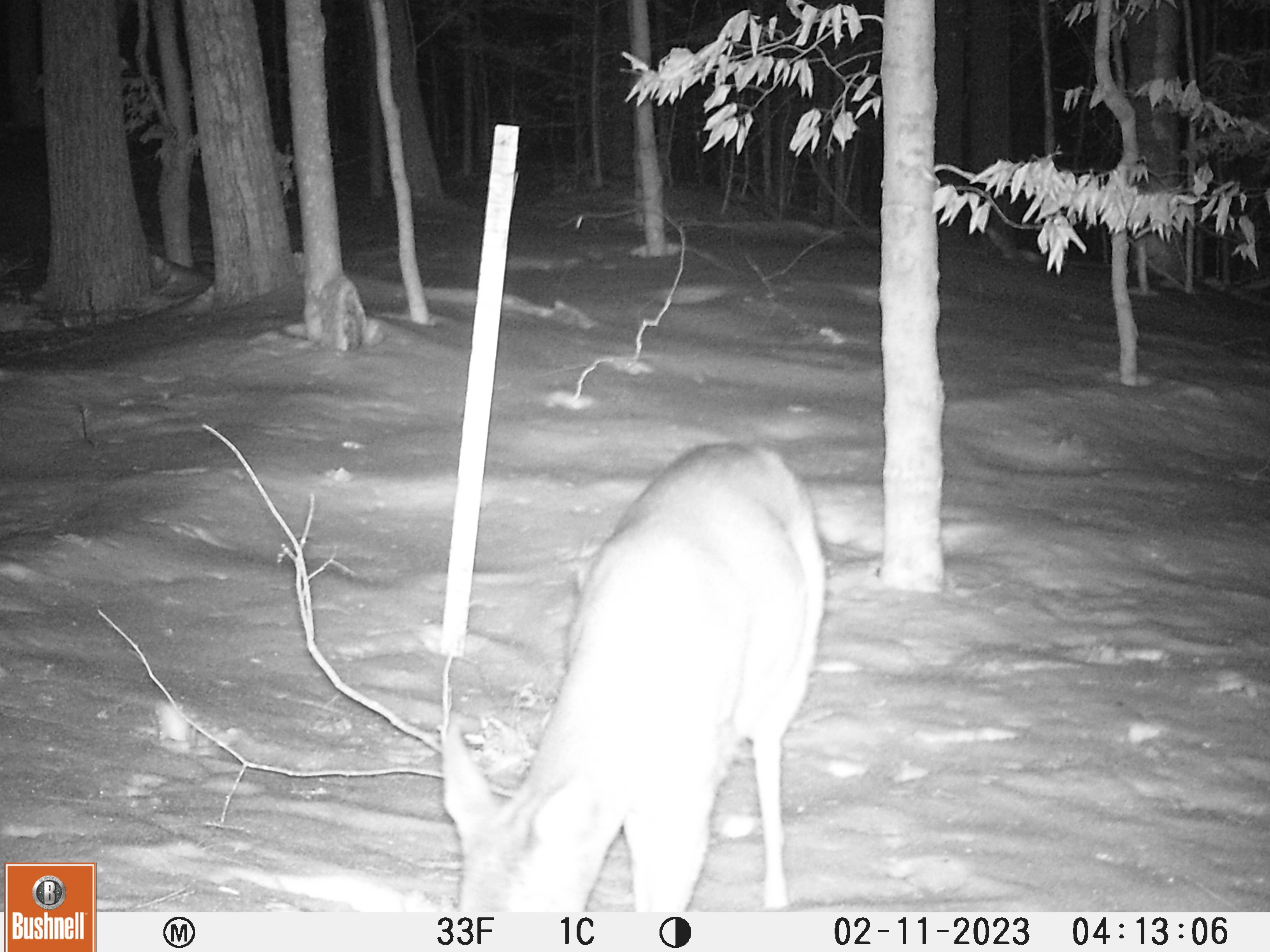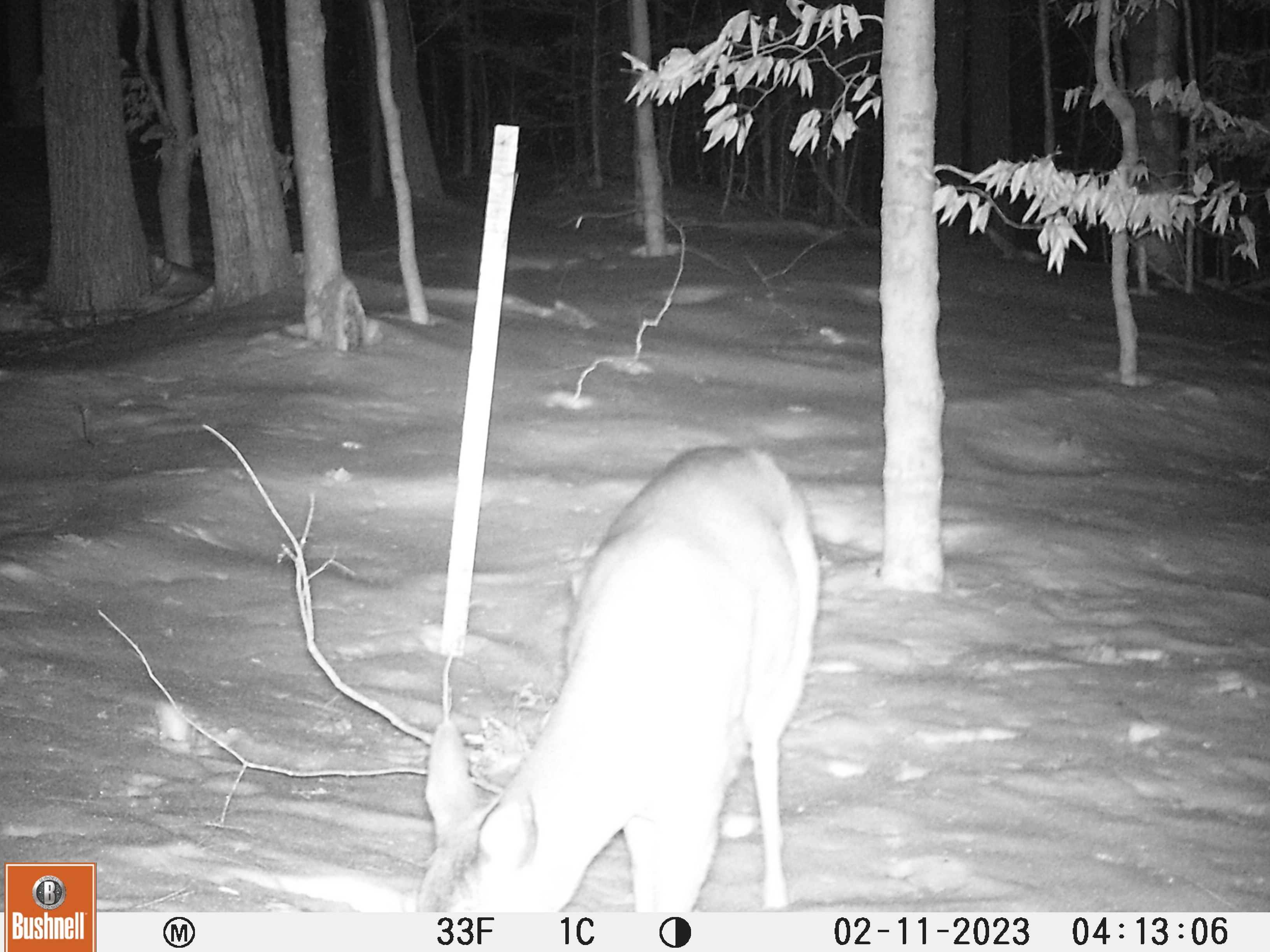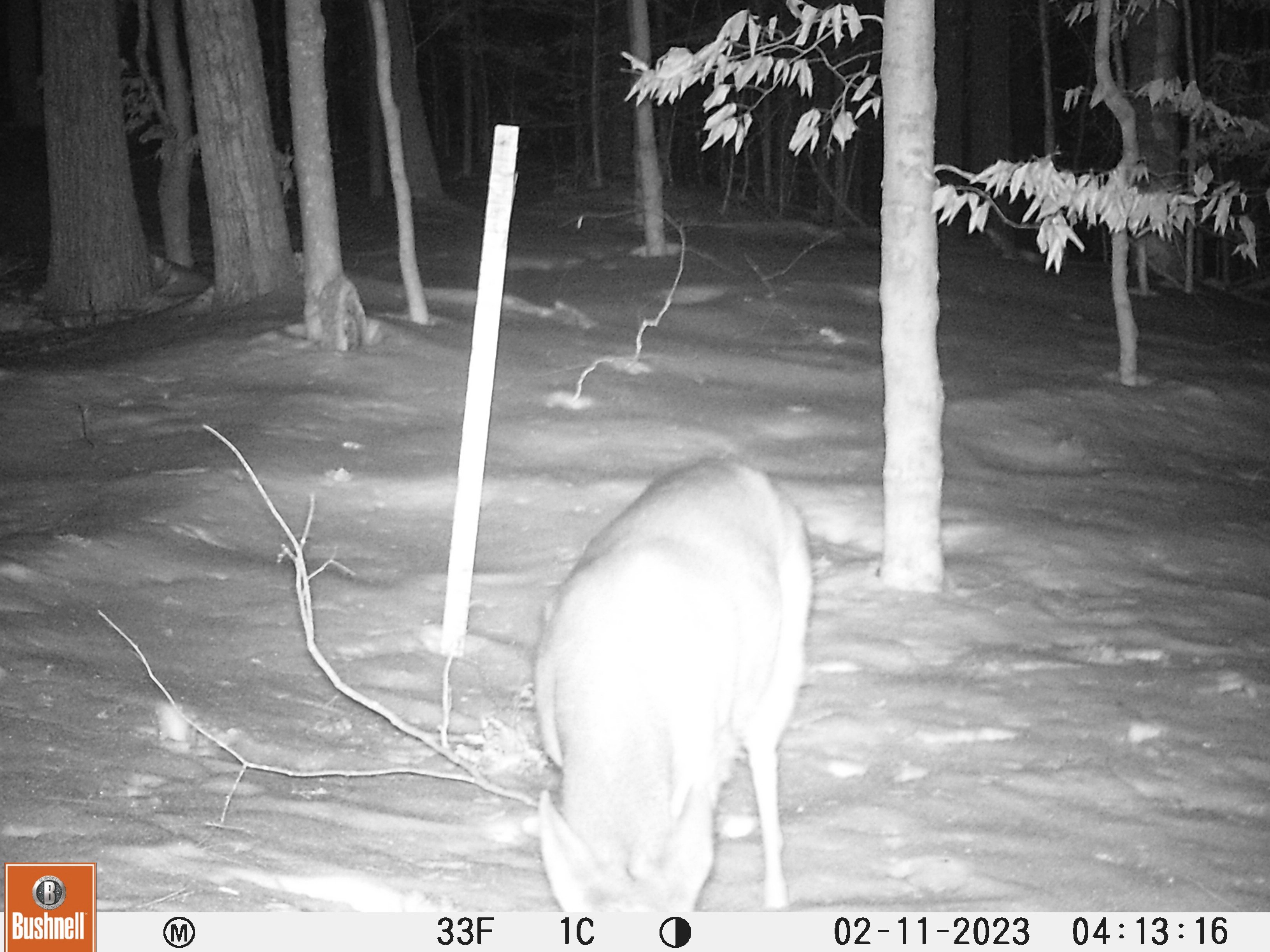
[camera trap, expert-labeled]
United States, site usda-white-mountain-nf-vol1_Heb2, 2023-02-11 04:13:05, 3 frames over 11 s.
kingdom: Animalia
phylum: Chordata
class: Mammalia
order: Artiodactyla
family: Cervidae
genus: Odocoileus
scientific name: Odocoileus virginianus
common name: white-tailed deer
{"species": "white-tailed deer (Odocoileus virginianus)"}